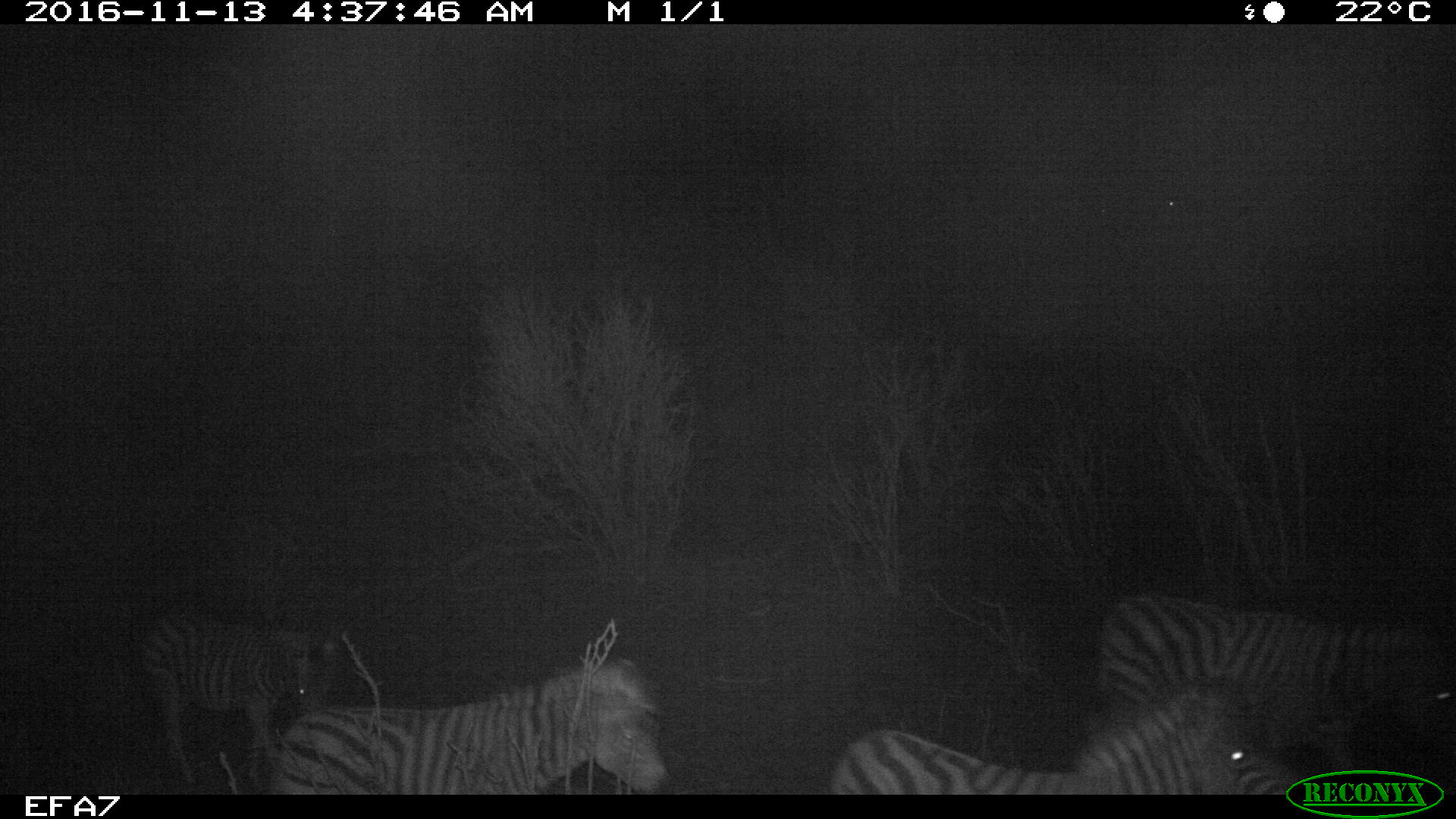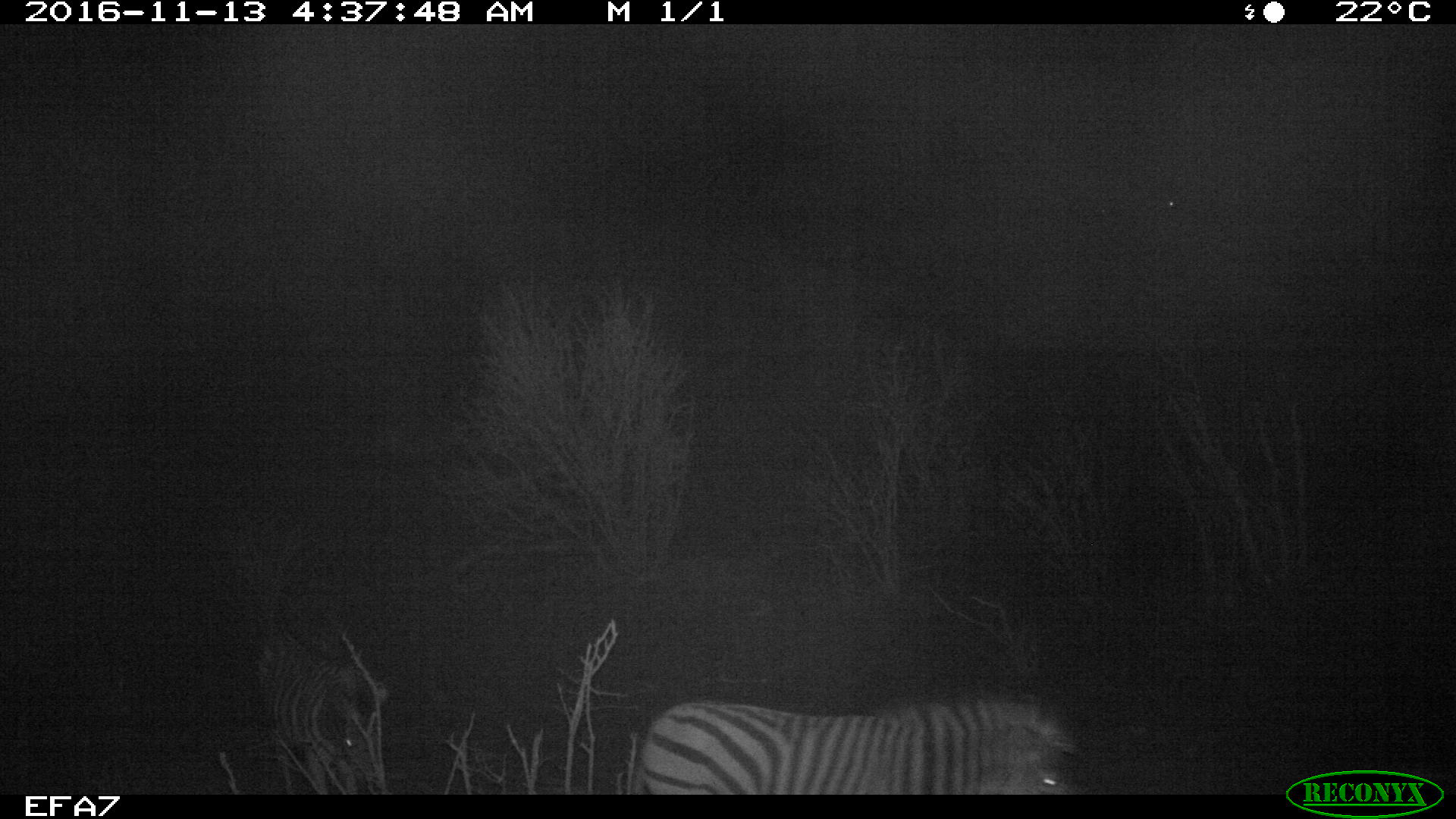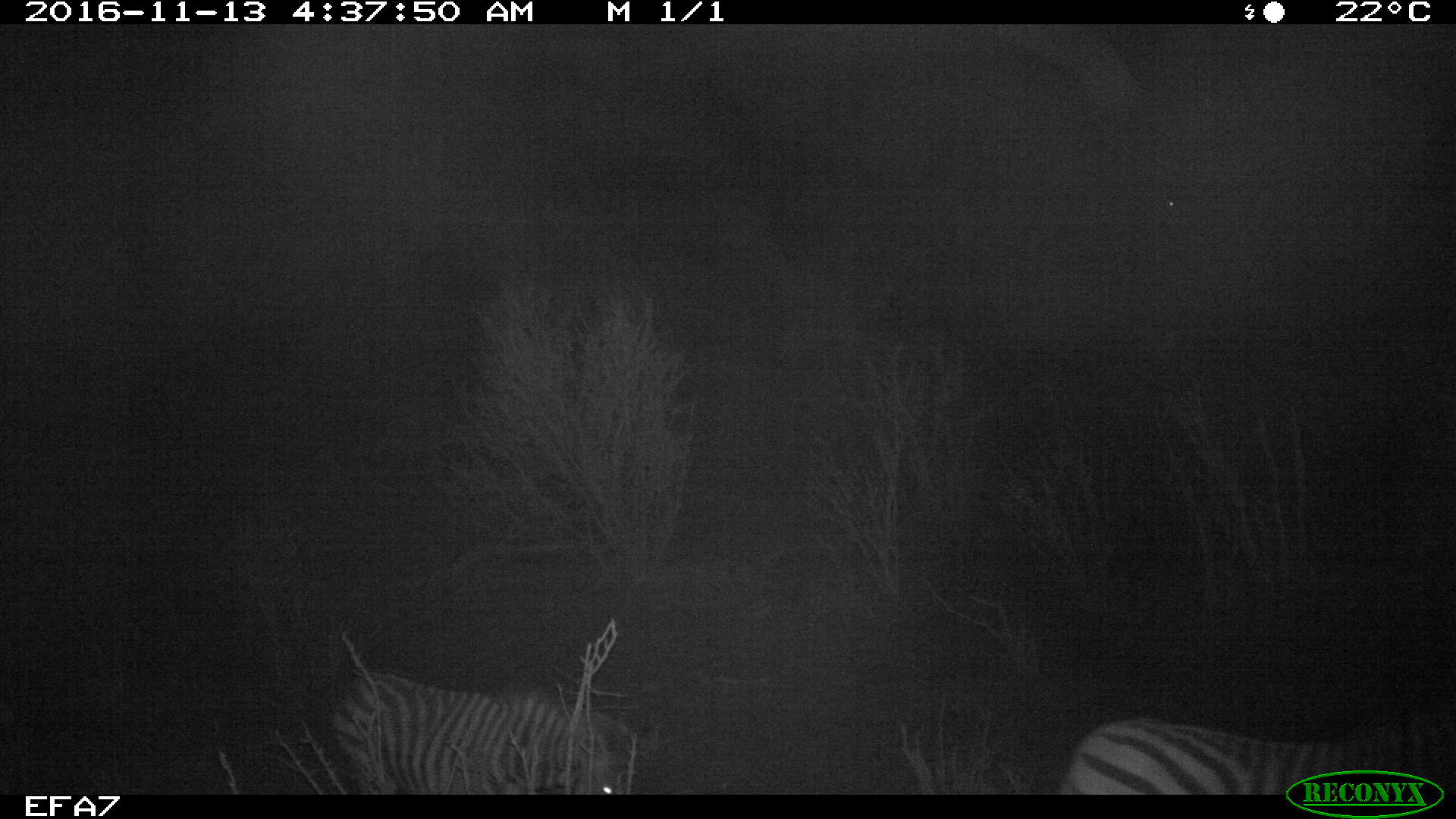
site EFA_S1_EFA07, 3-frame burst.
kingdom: Animalia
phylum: Chordata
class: Mammalia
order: Perissodactyla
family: Equidae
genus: Equus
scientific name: Equus quagga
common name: plains zebra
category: zebraplains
Zebraplains (plains zebra) (Equus quagga), count 4. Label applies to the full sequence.